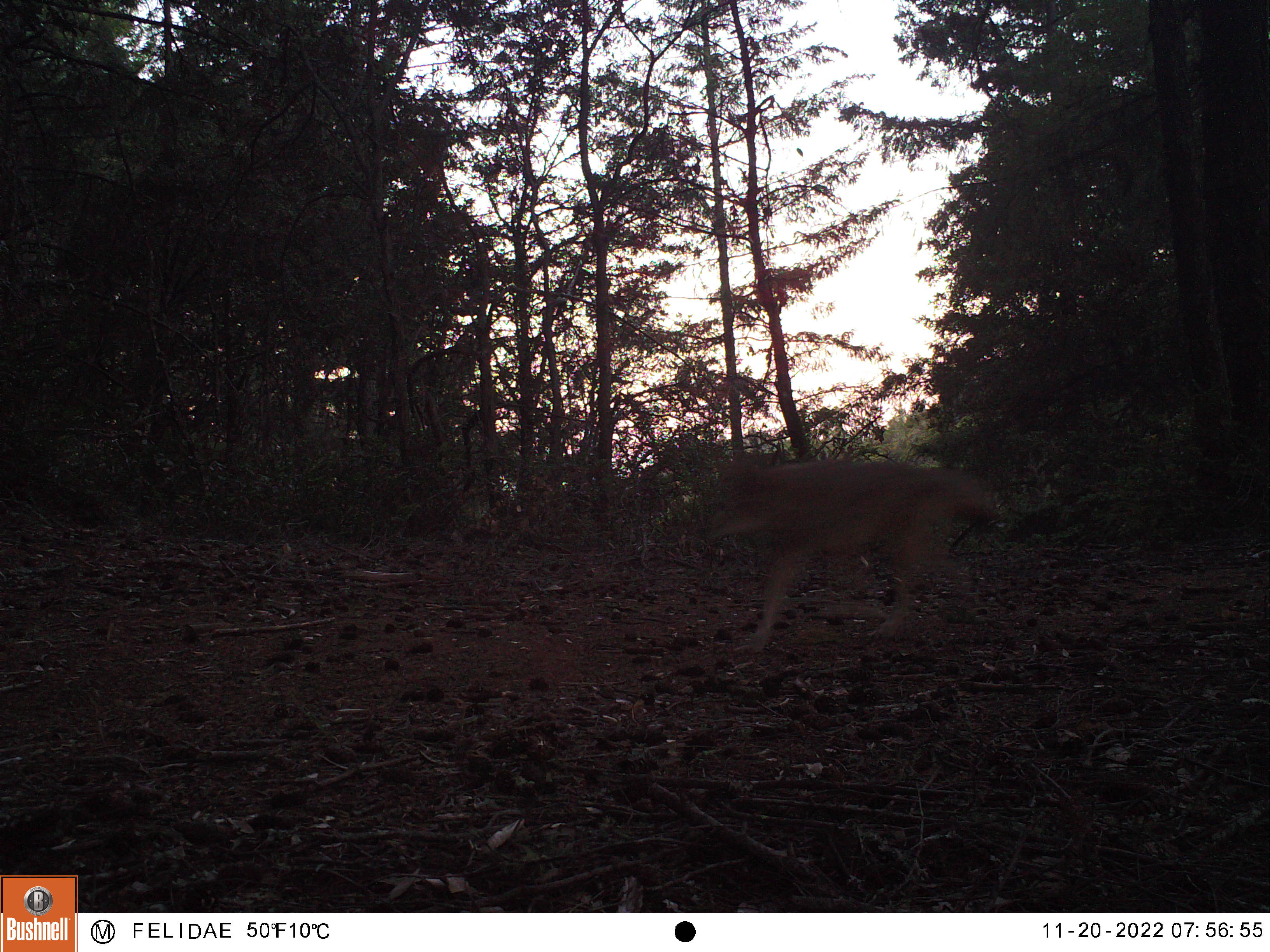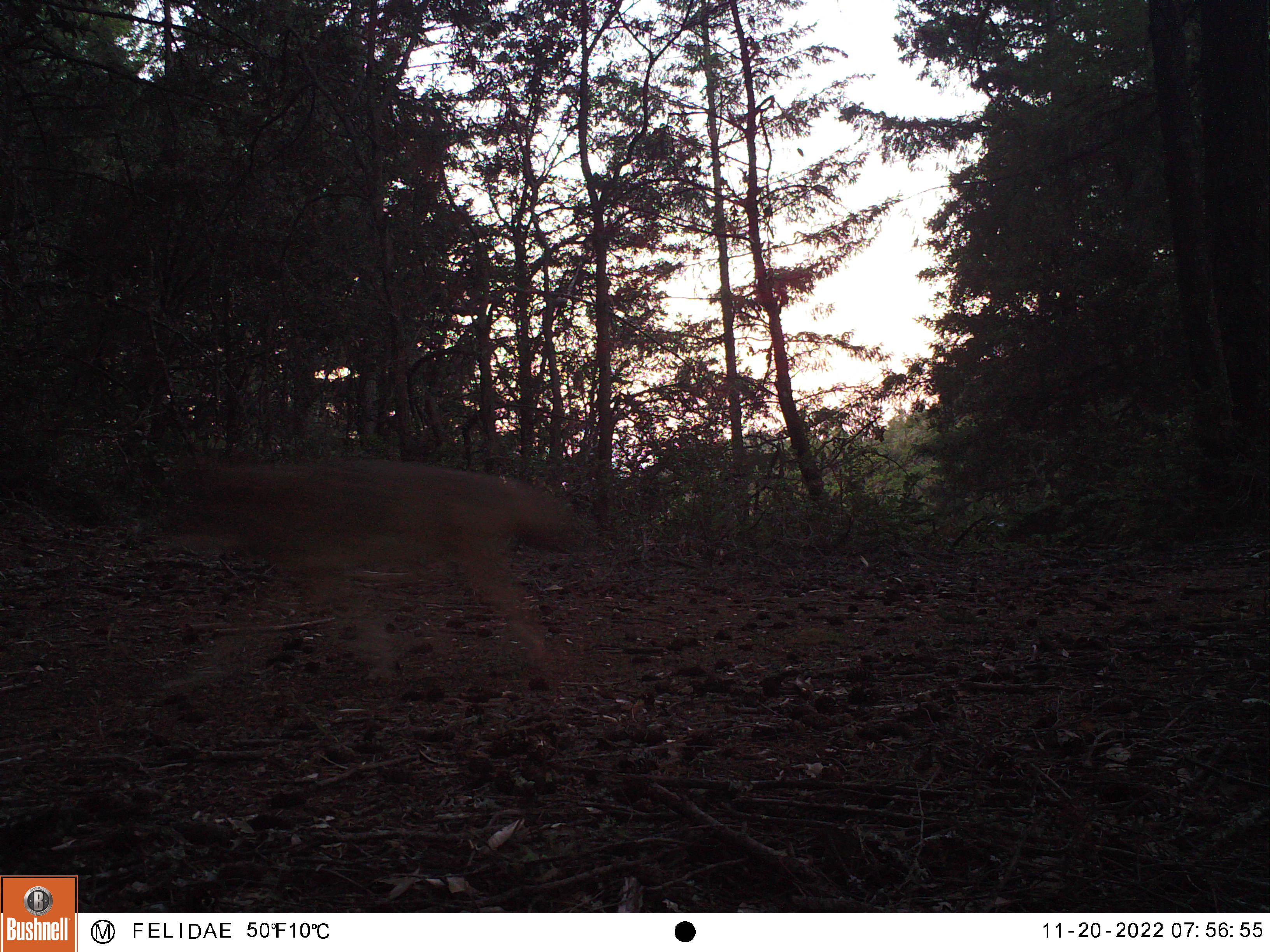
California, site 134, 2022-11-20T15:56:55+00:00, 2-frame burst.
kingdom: Animalia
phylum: Chordata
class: Mammalia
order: Carnivora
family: Canidae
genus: Canis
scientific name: Canis latrans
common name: coyote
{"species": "coyote (Canis latrans)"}